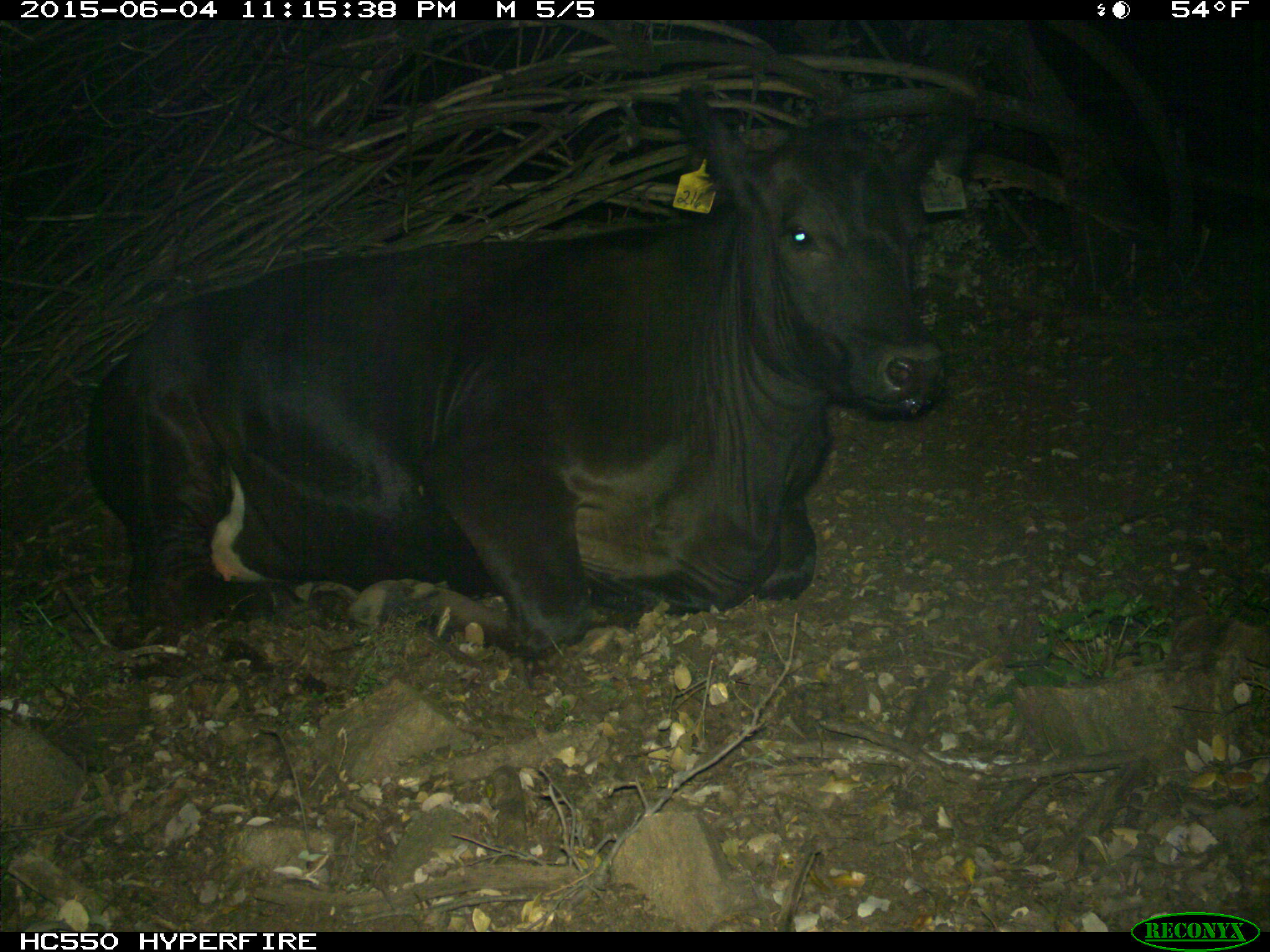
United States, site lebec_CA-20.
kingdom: Animalia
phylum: Chordata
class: Mammalia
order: Artiodactyla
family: Bovidae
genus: Bos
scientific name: Bos taurus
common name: domestic cow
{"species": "Bos taurus (domestic cow)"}